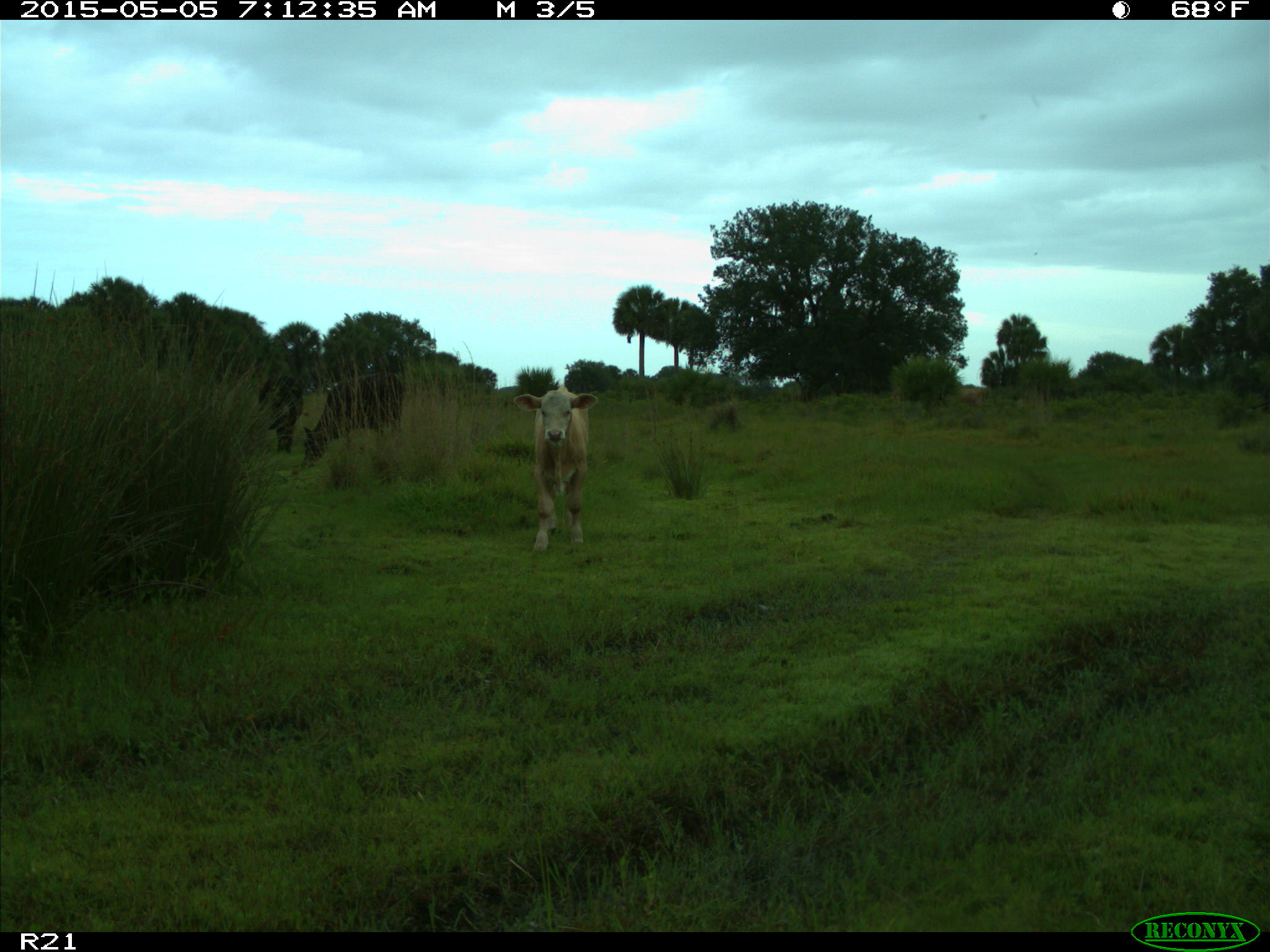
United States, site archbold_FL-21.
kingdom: Animalia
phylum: Chordata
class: Mammalia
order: Artiodactyla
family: Bovidae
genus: Bos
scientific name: Bos taurus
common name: domestic cow